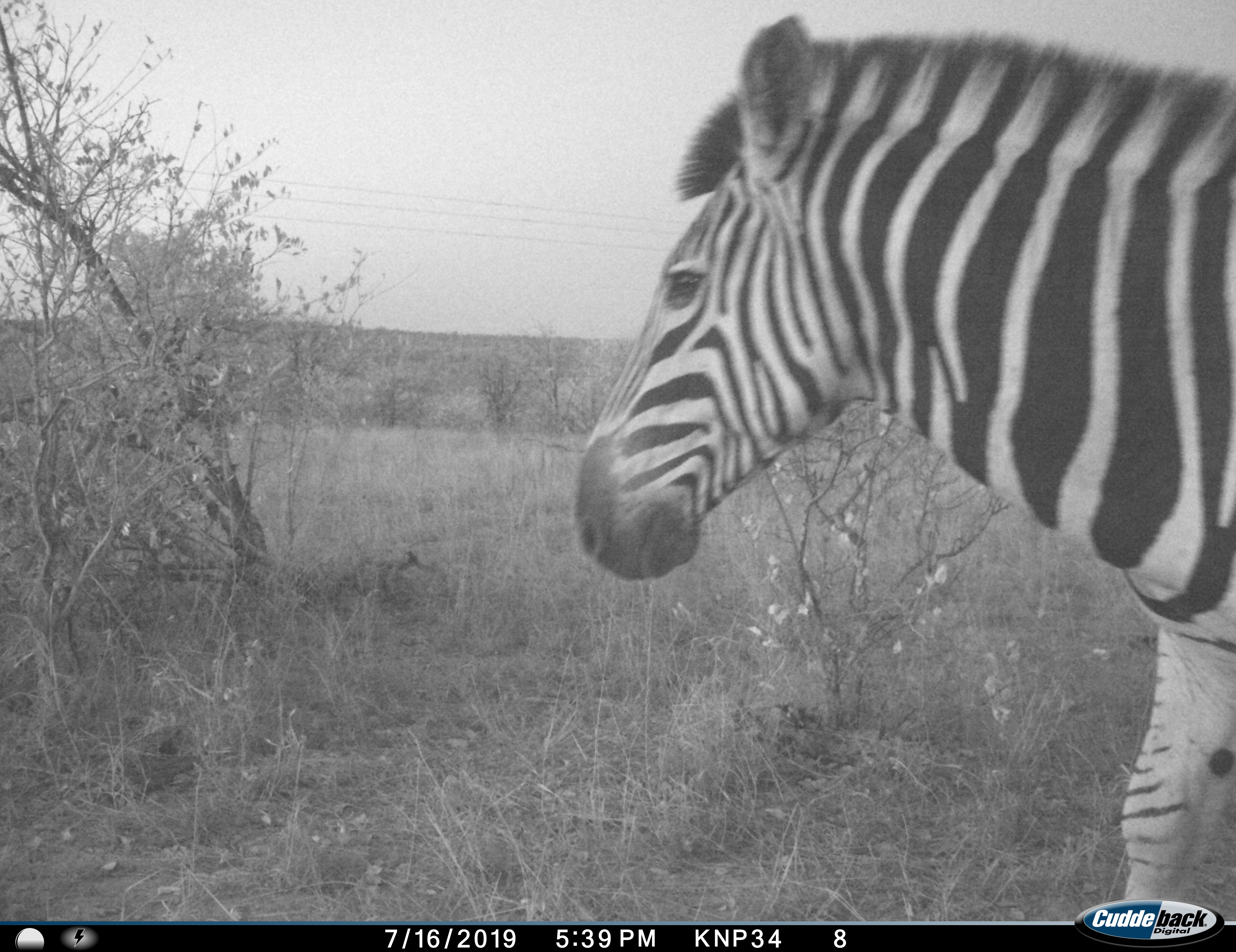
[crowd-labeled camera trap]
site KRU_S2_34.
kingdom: Animalia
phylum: Chordata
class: Mammalia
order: Perissodactyla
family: Equidae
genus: Equus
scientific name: Equus quagga burchellii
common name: burchell's zebra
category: zebraburchells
Zebraburchells (burchell's zebra) (Equus quagga burchellii), count 1. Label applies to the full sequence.